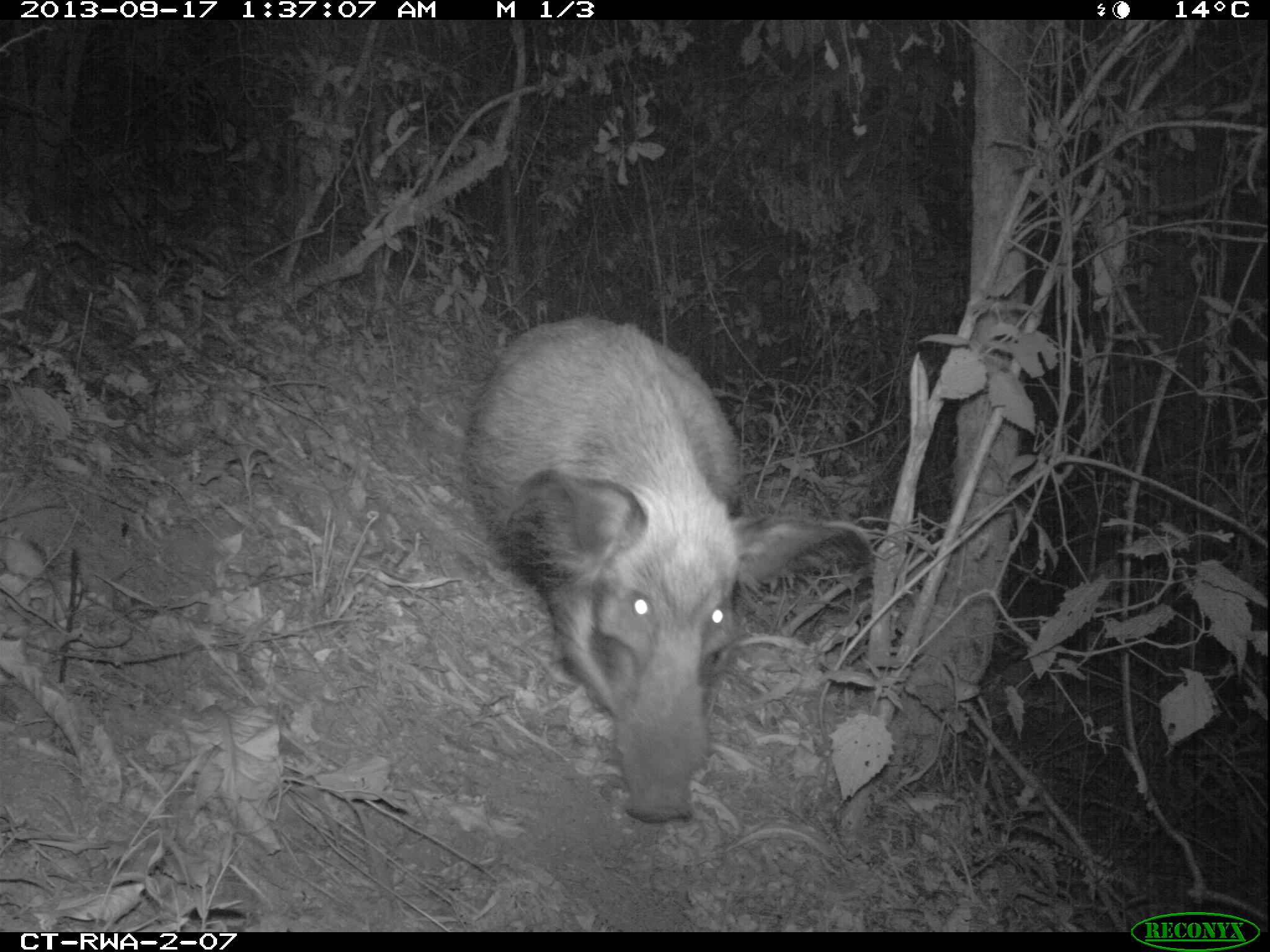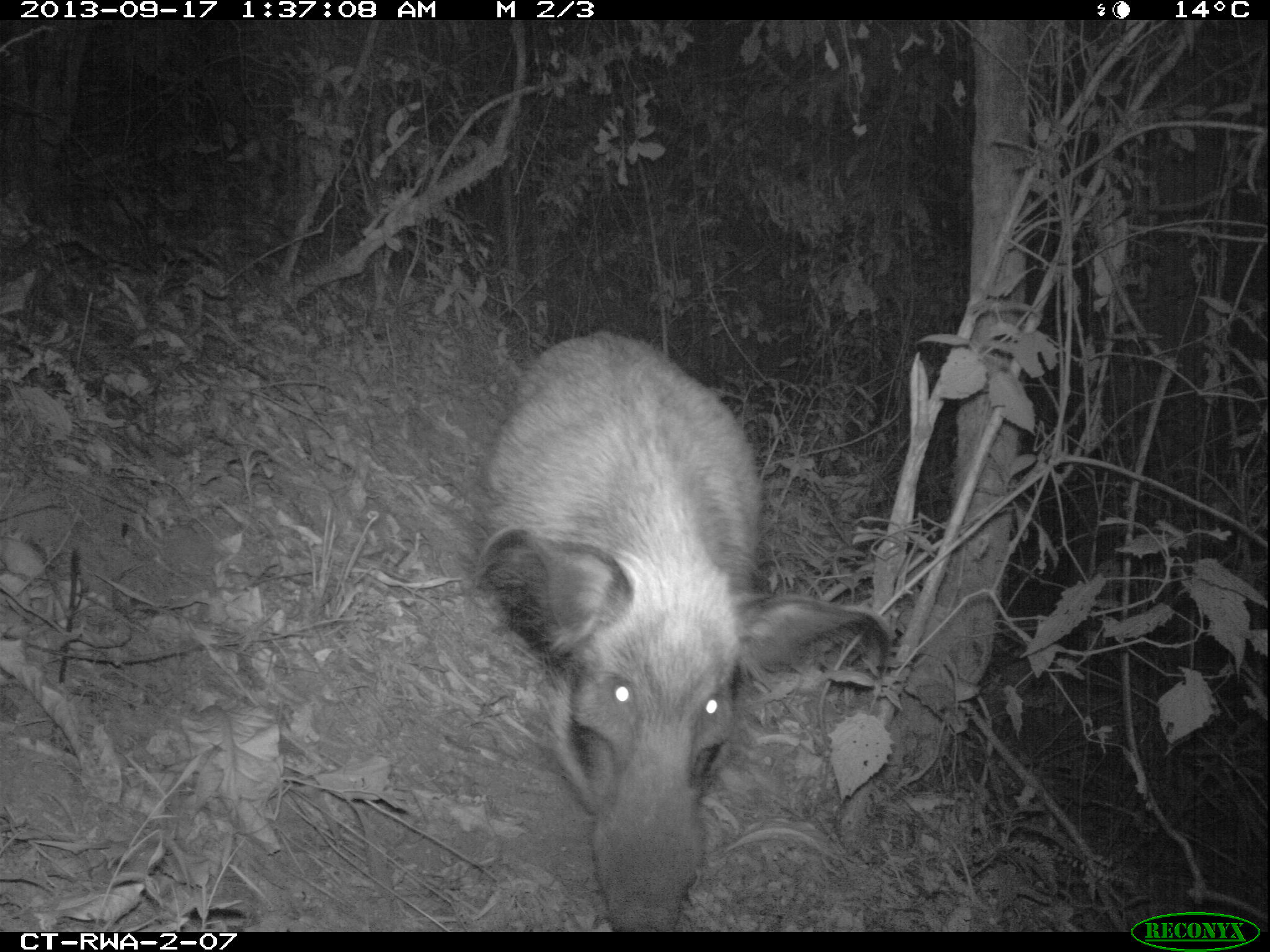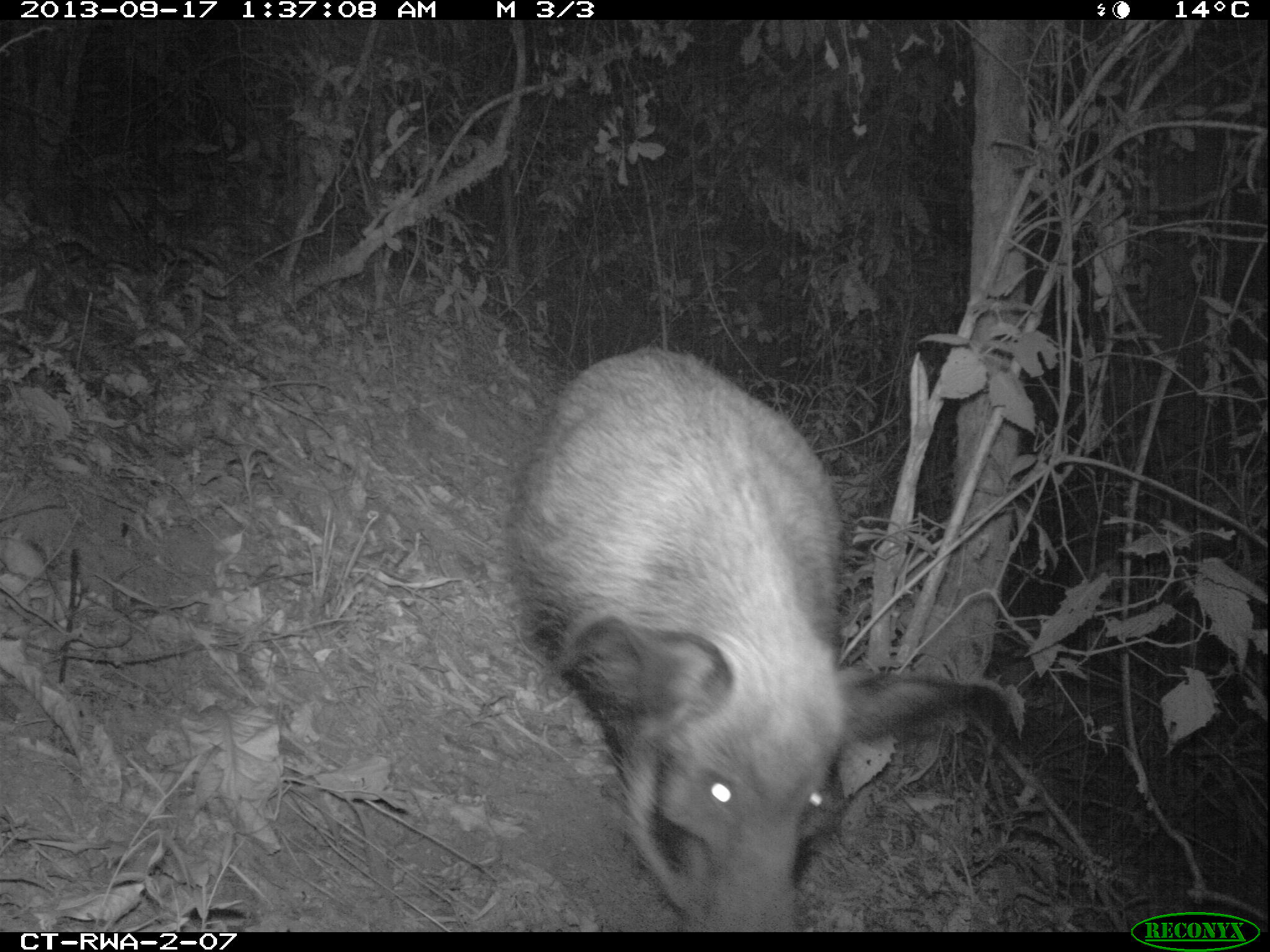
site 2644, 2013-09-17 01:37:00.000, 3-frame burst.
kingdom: Animalia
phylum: Chordata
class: Mammalia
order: Rodentia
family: Hystricidae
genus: Atherurus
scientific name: Atherurus africanus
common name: african brush-tailed porcupine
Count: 2.